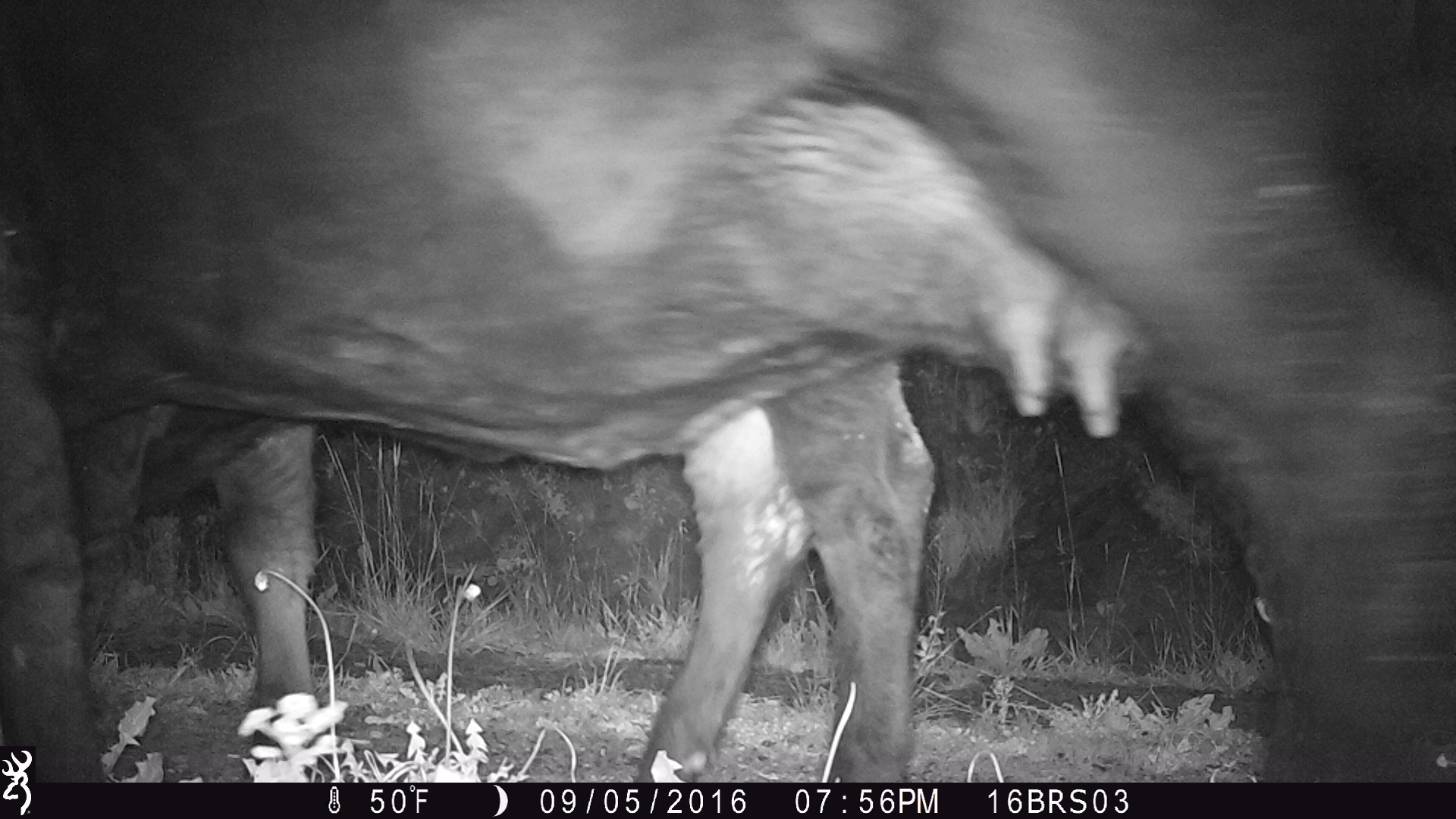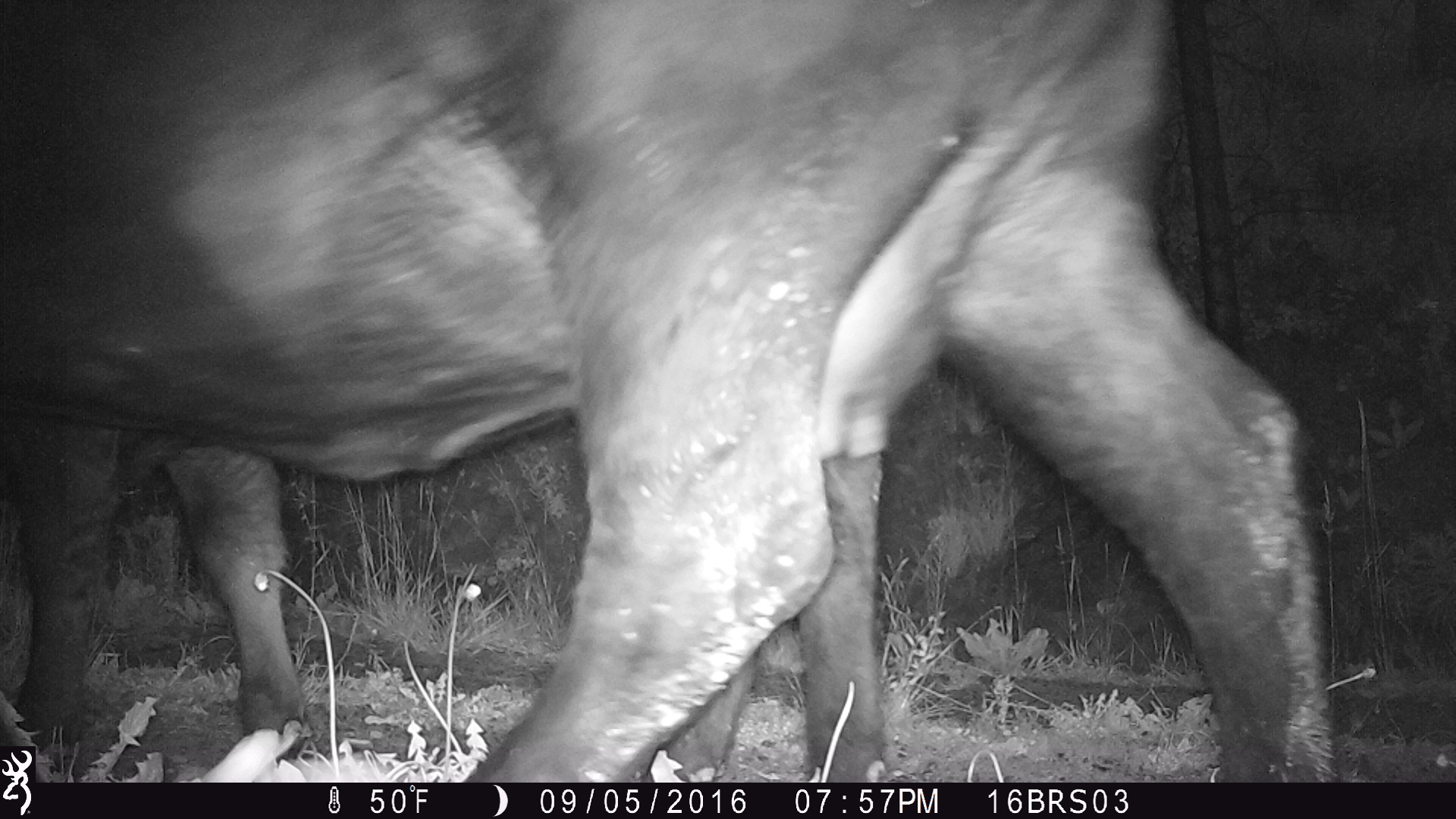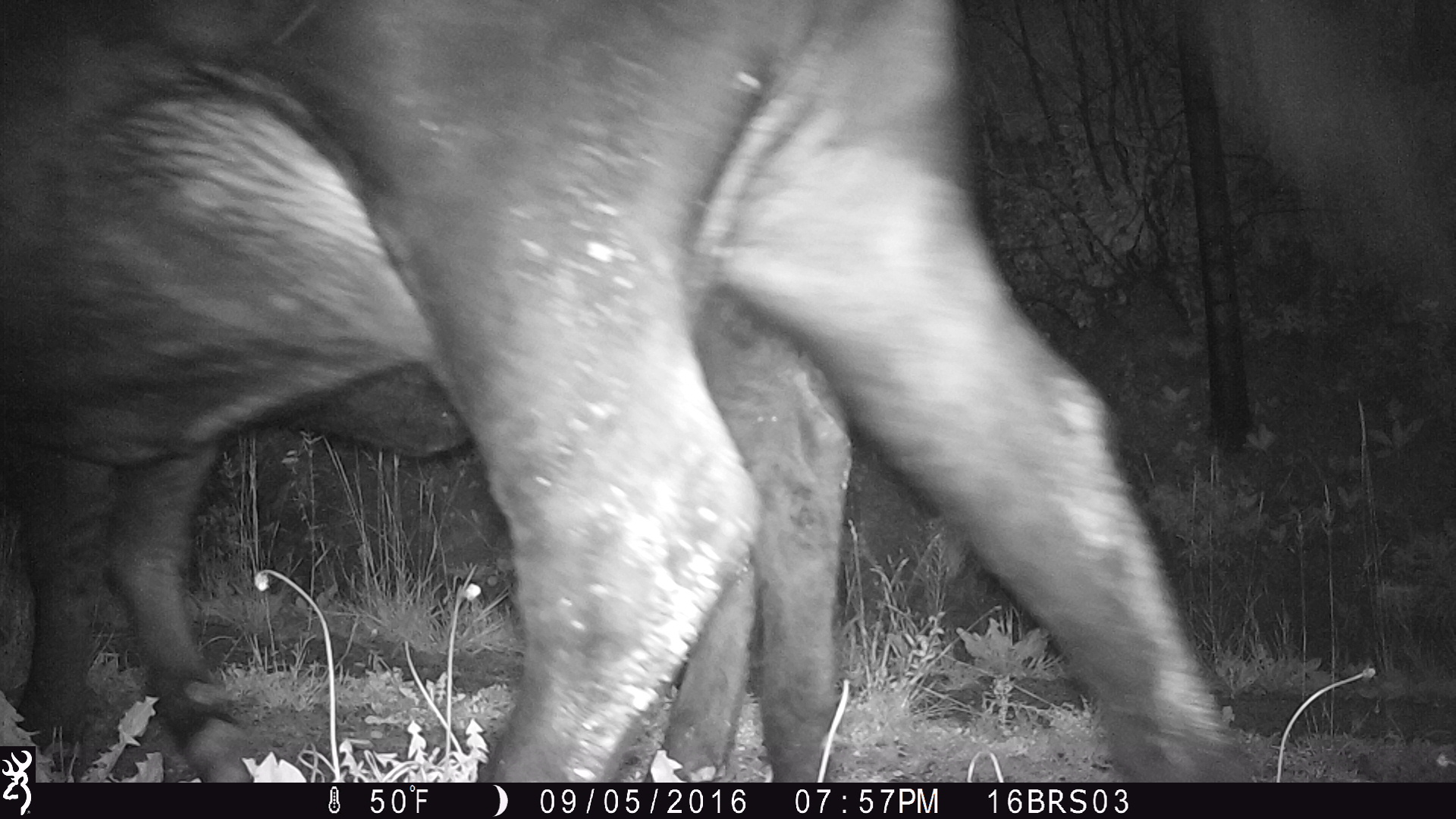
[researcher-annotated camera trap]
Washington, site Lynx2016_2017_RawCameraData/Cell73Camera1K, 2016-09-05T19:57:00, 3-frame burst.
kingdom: Animalia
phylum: Chordata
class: Mammalia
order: Artiodactyla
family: Bovidae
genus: Bos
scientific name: Bos taurus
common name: domestic cattle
Domestic cattle (Bos taurus). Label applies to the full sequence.